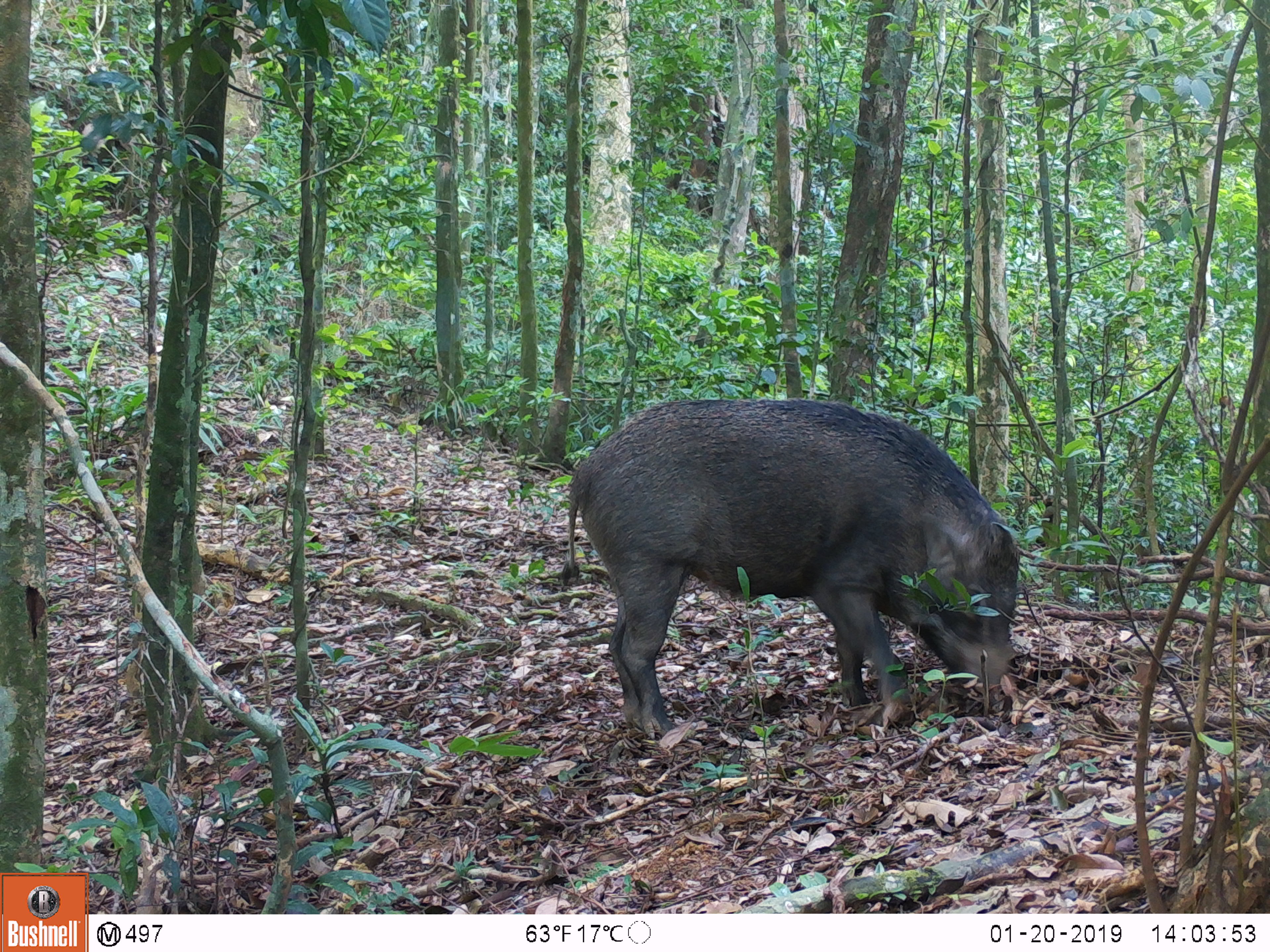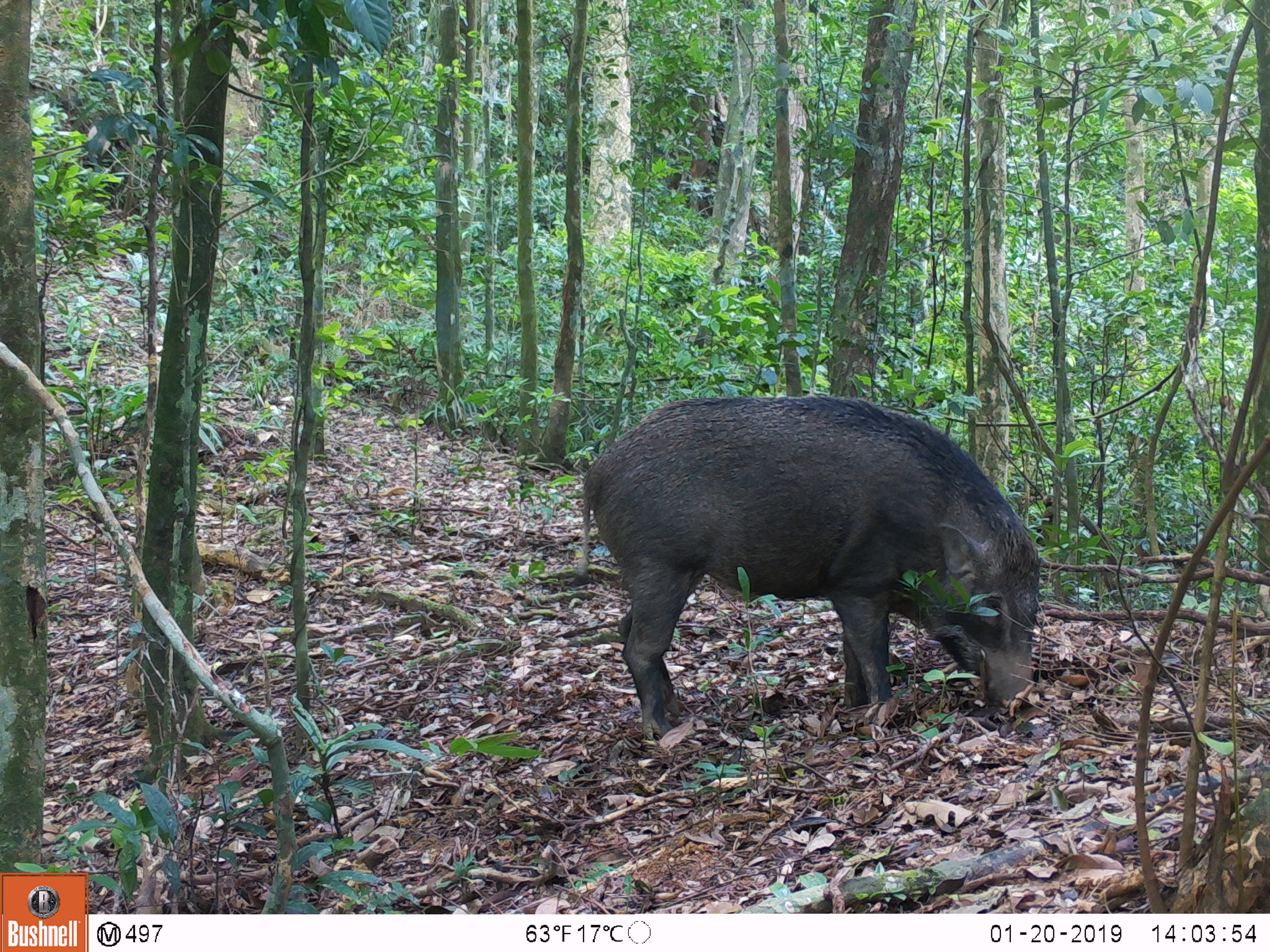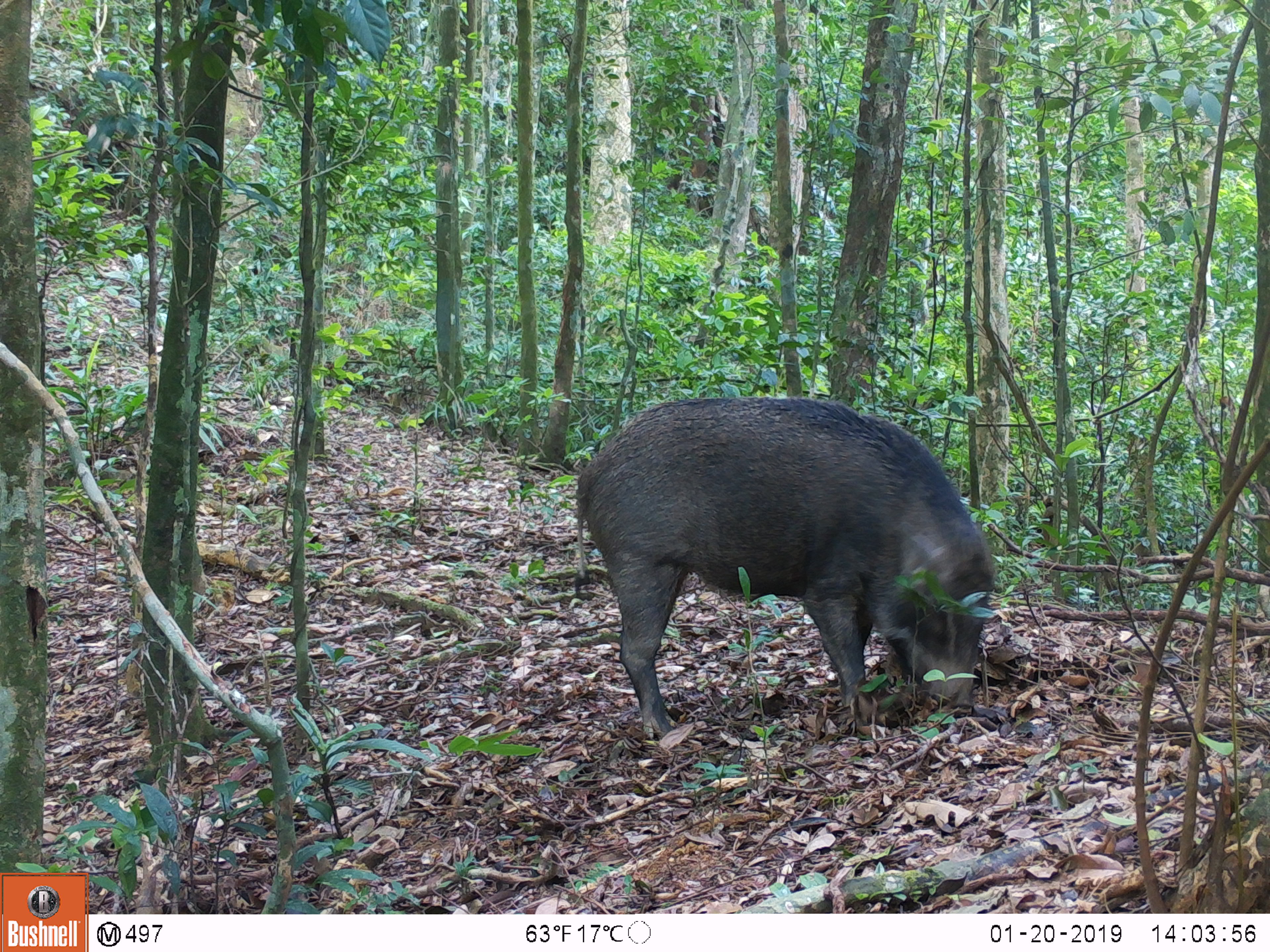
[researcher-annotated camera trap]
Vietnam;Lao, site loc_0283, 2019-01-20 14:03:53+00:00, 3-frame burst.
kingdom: Animalia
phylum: Chordata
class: Mammalia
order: Artiodactyla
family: Suidae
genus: Sus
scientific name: Sus scrofa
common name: eurasian wild pig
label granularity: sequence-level